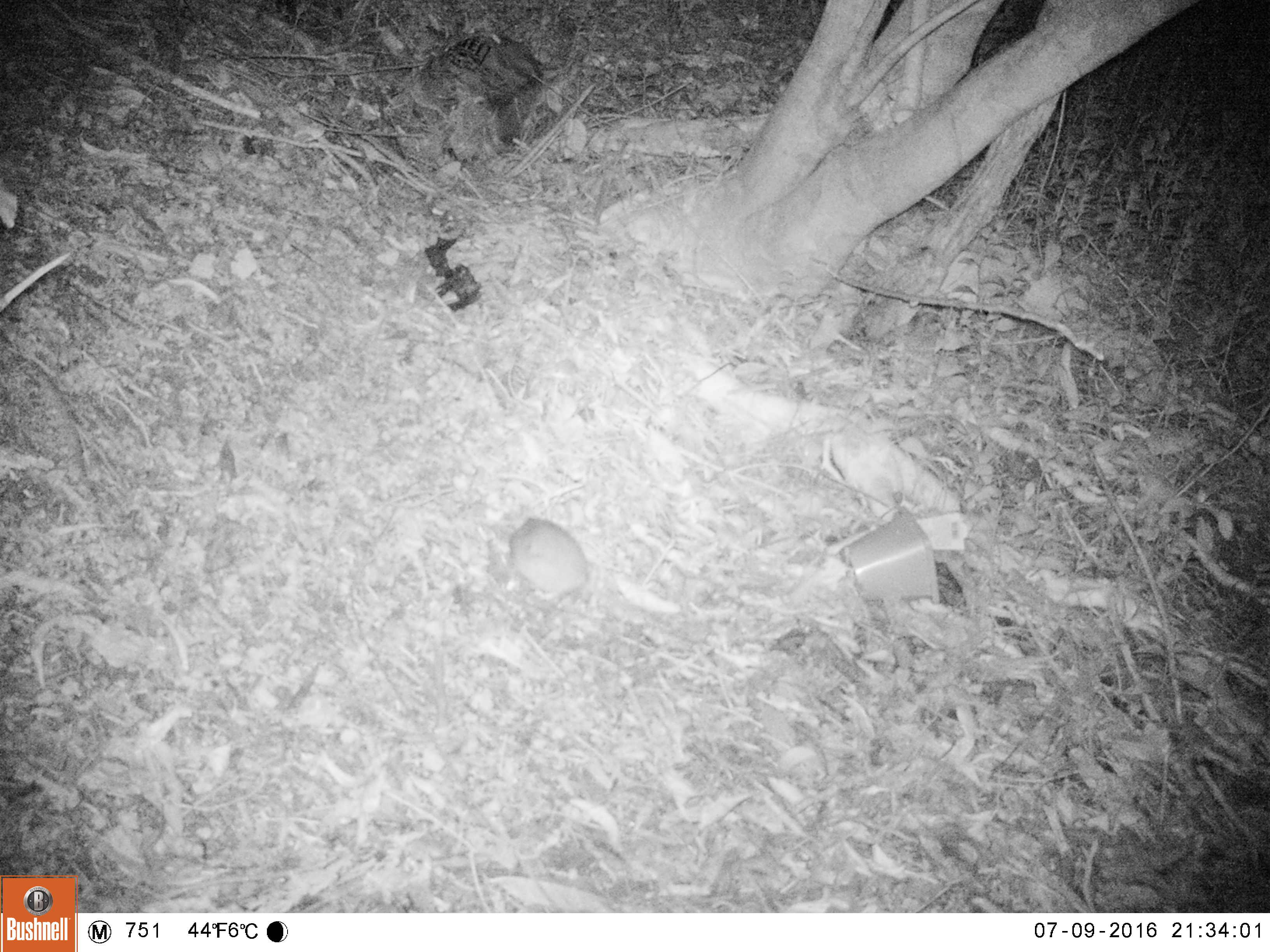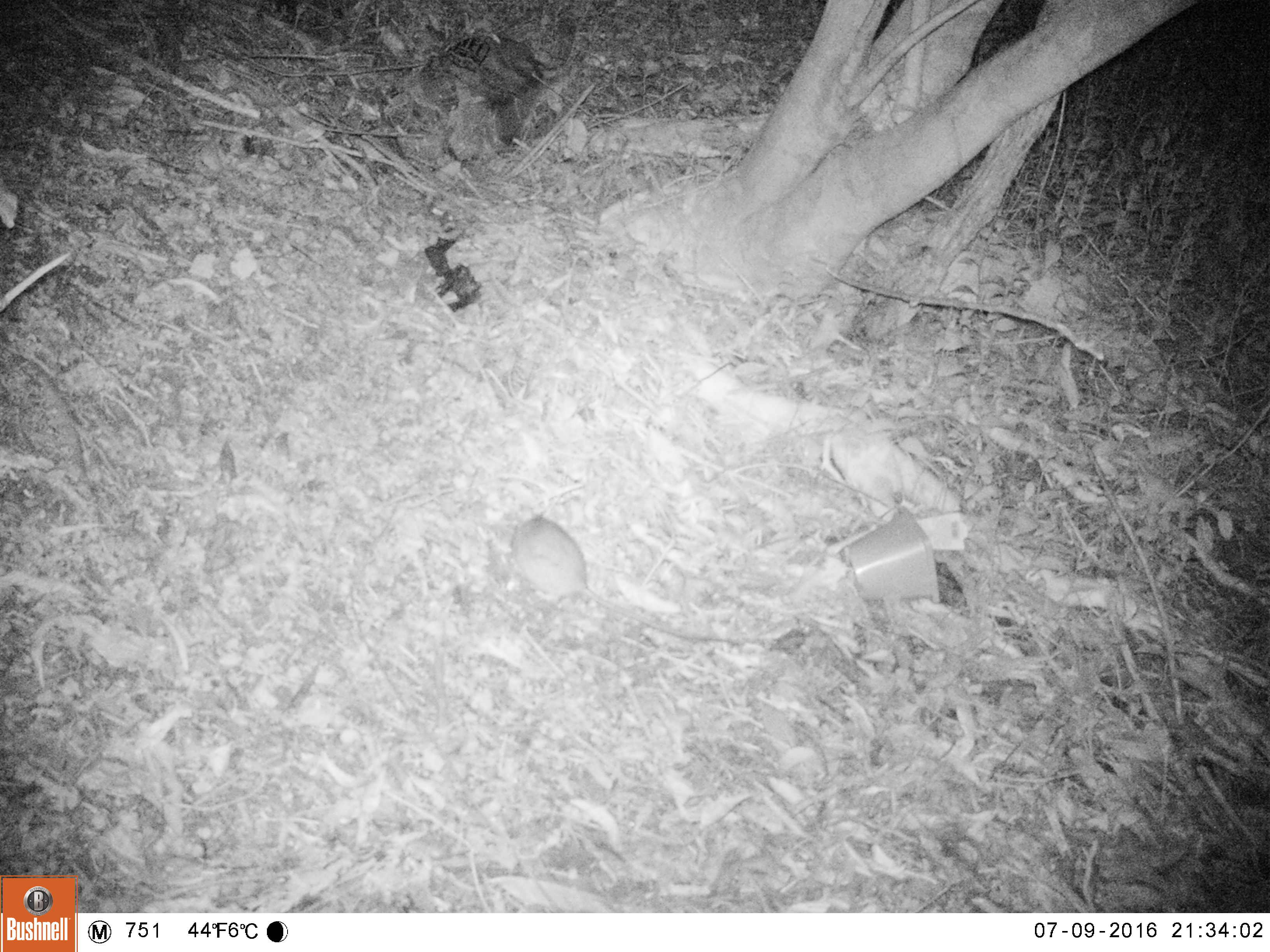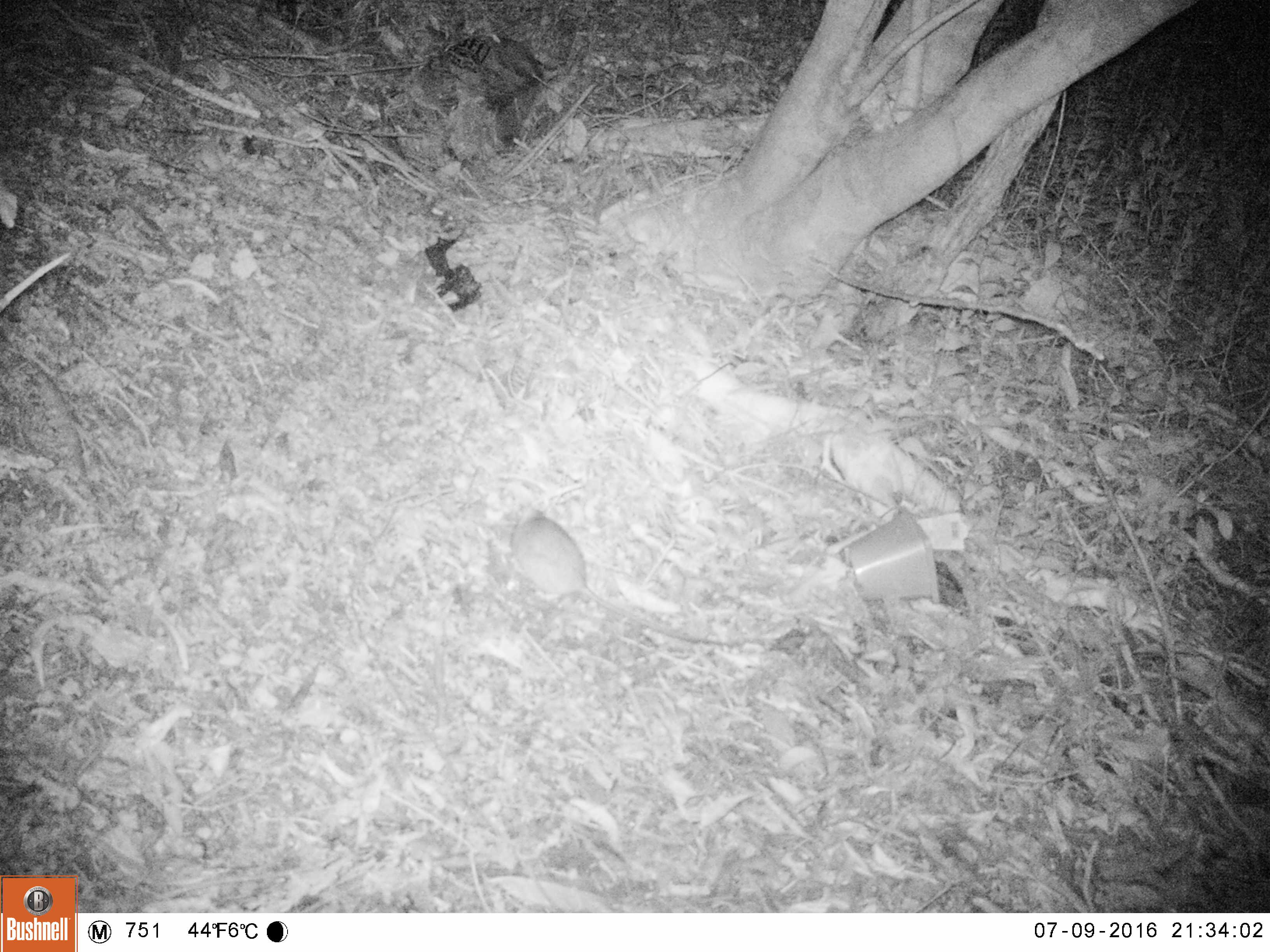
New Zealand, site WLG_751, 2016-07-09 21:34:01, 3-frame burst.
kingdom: Animalia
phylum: Chordata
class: Mammalia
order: Rodentia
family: Muridae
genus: Rattus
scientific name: Rattus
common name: rat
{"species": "rat (Rattus)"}